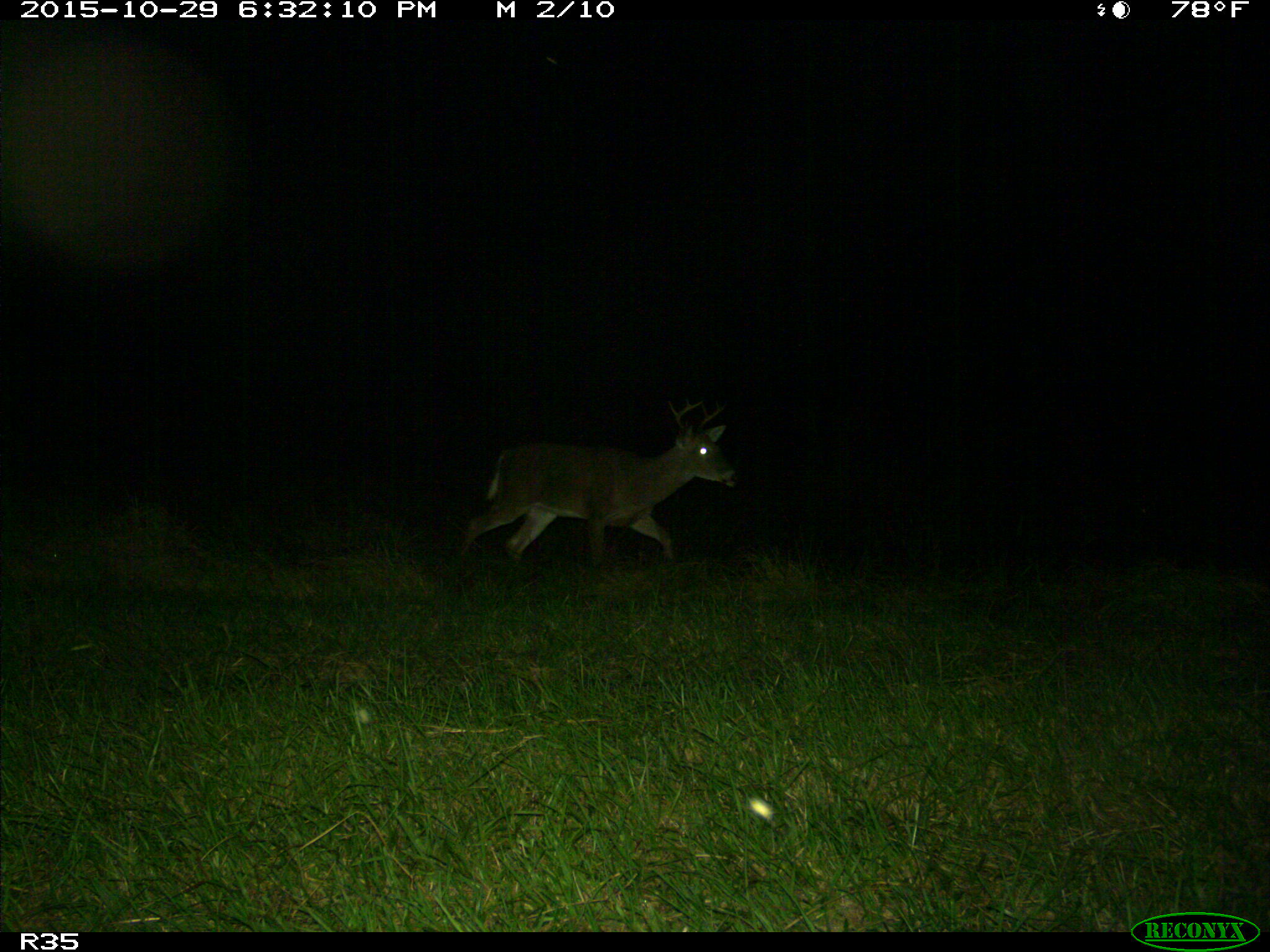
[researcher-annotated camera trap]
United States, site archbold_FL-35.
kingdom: Animalia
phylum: Chordata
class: Mammalia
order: Artiodactyla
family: Cervidae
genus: Odocoileus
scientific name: Odocoileus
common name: deer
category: unidentified deer